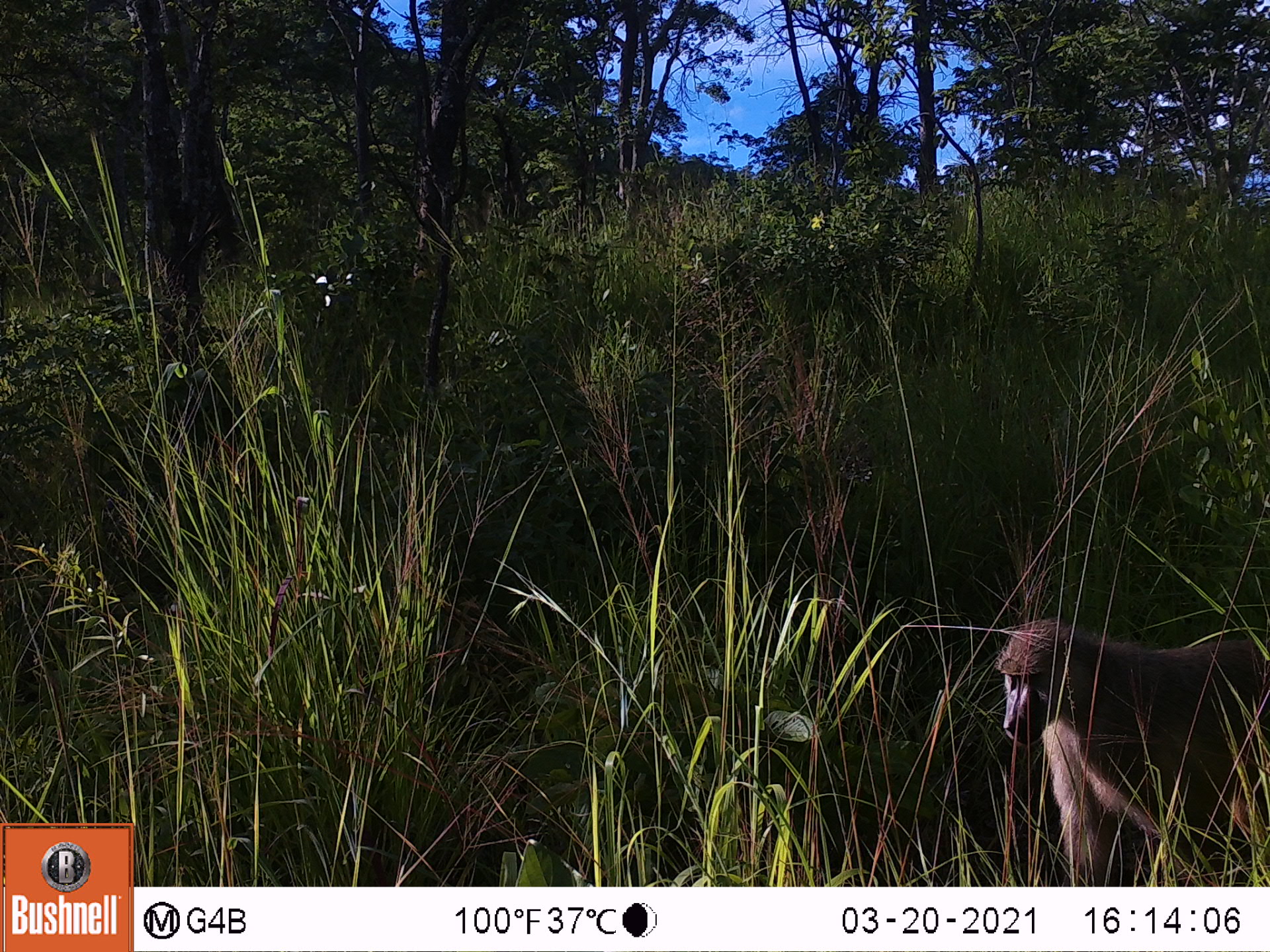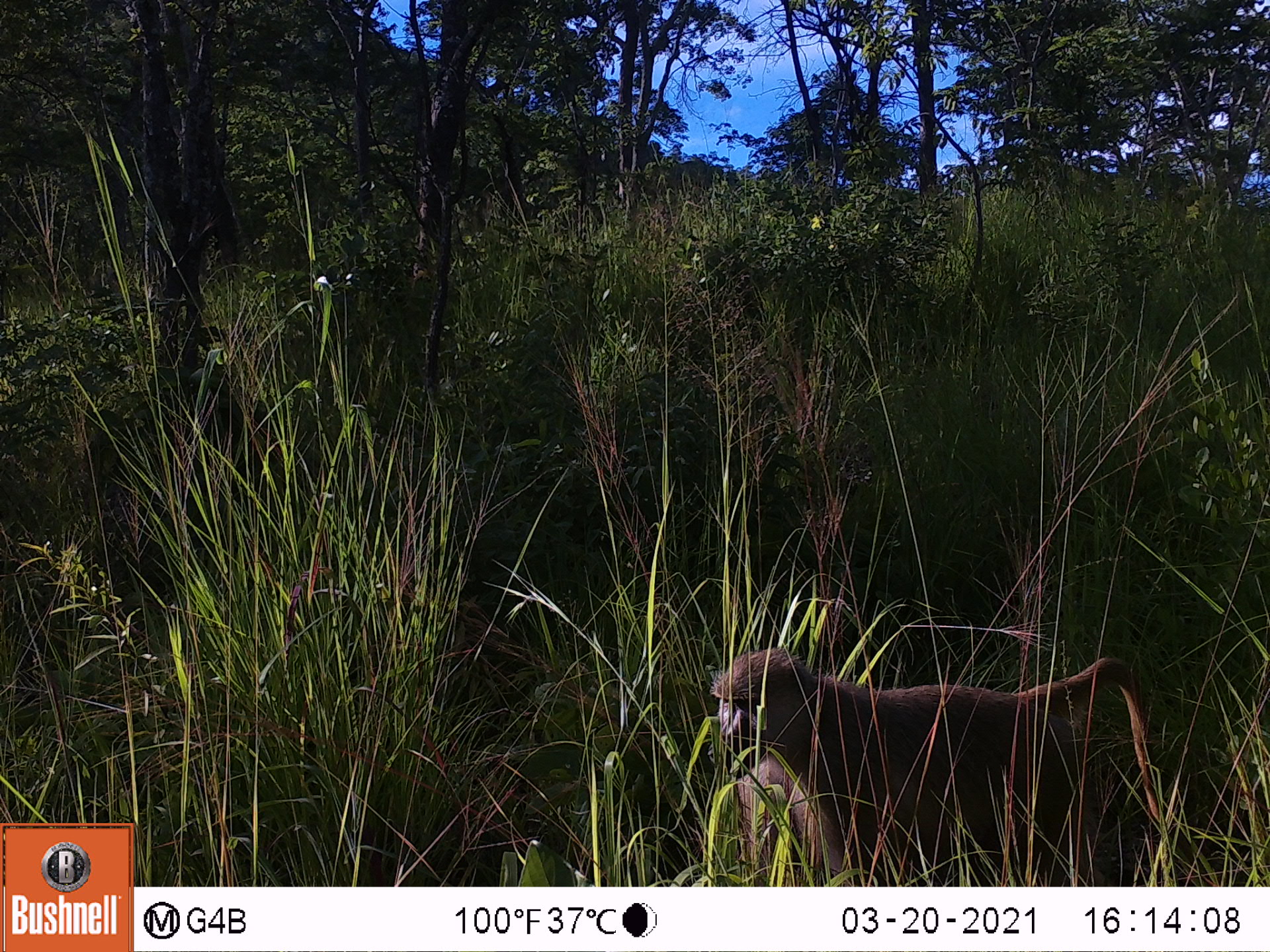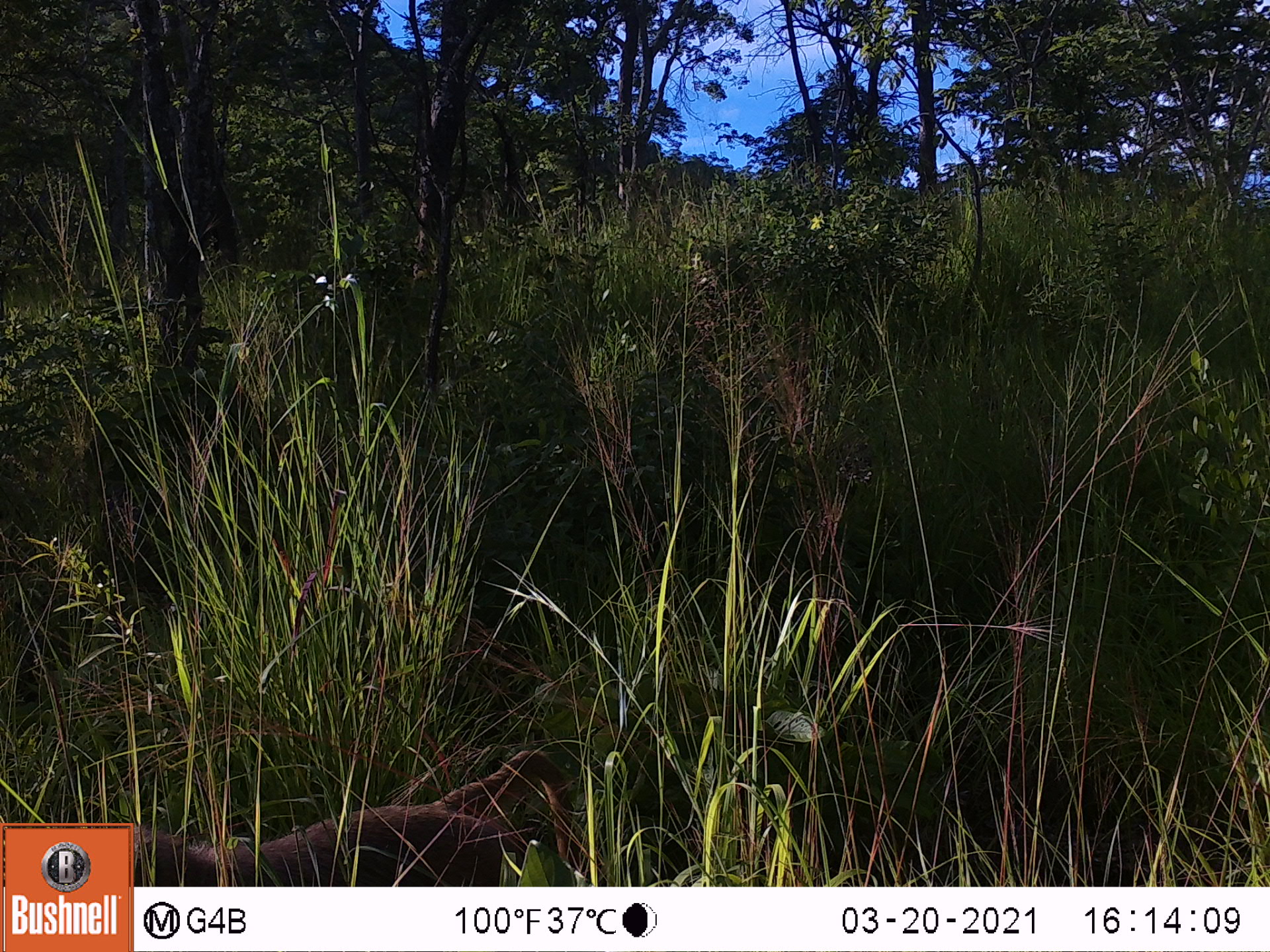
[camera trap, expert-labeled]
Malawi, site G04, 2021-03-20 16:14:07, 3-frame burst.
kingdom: Animalia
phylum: Chordata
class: Mammalia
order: Primates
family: Cercopithecidae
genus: Papio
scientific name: Papio cynocephalus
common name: yellow baboon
Yellow baboon (Papio cynocephalus), count 1.